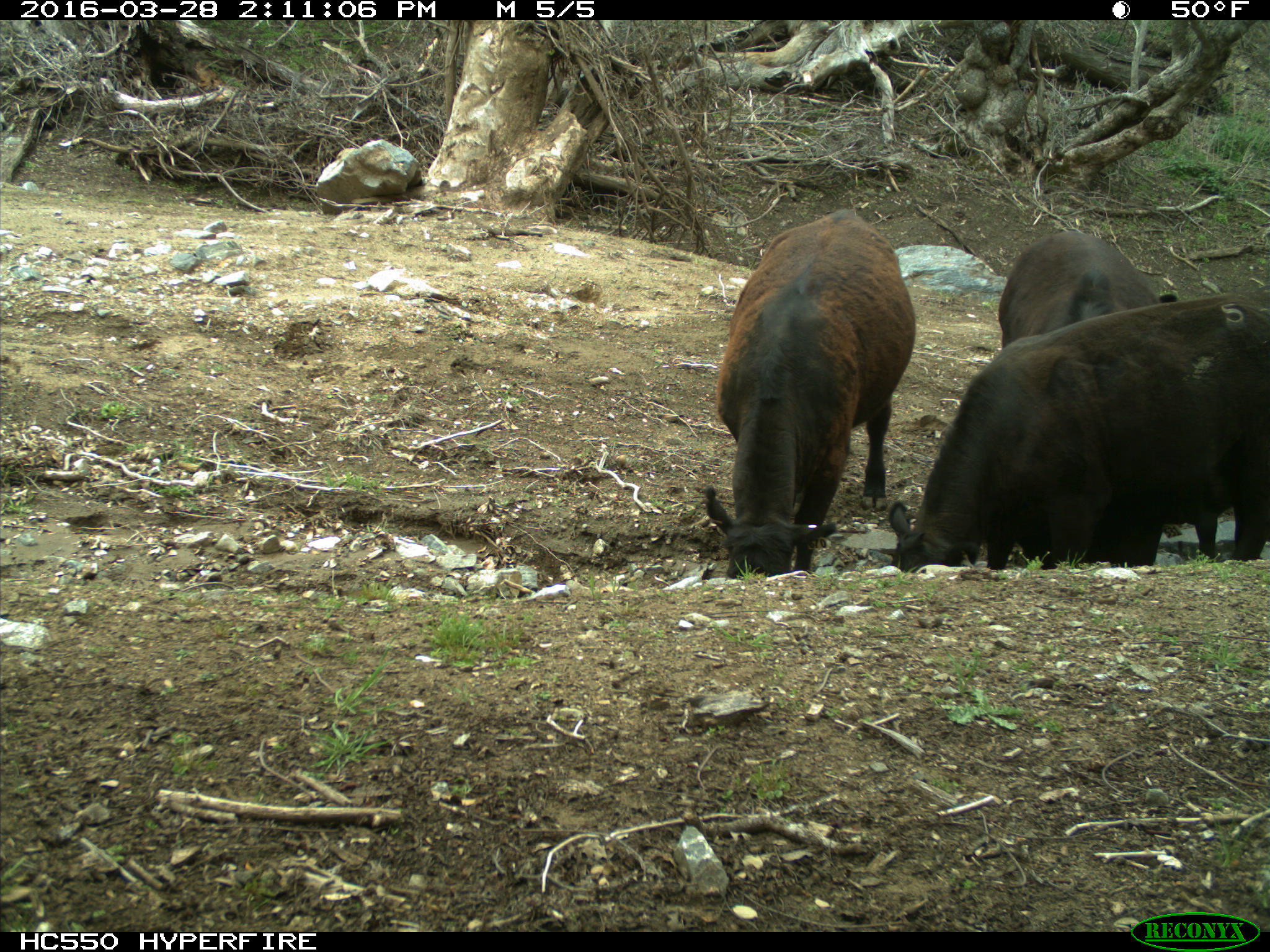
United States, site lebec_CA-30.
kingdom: Animalia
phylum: Chordata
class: Mammalia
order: Artiodactyla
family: Bovidae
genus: Bos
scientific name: Bos taurus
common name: domestic cow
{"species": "Bos taurus (domestic cow)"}